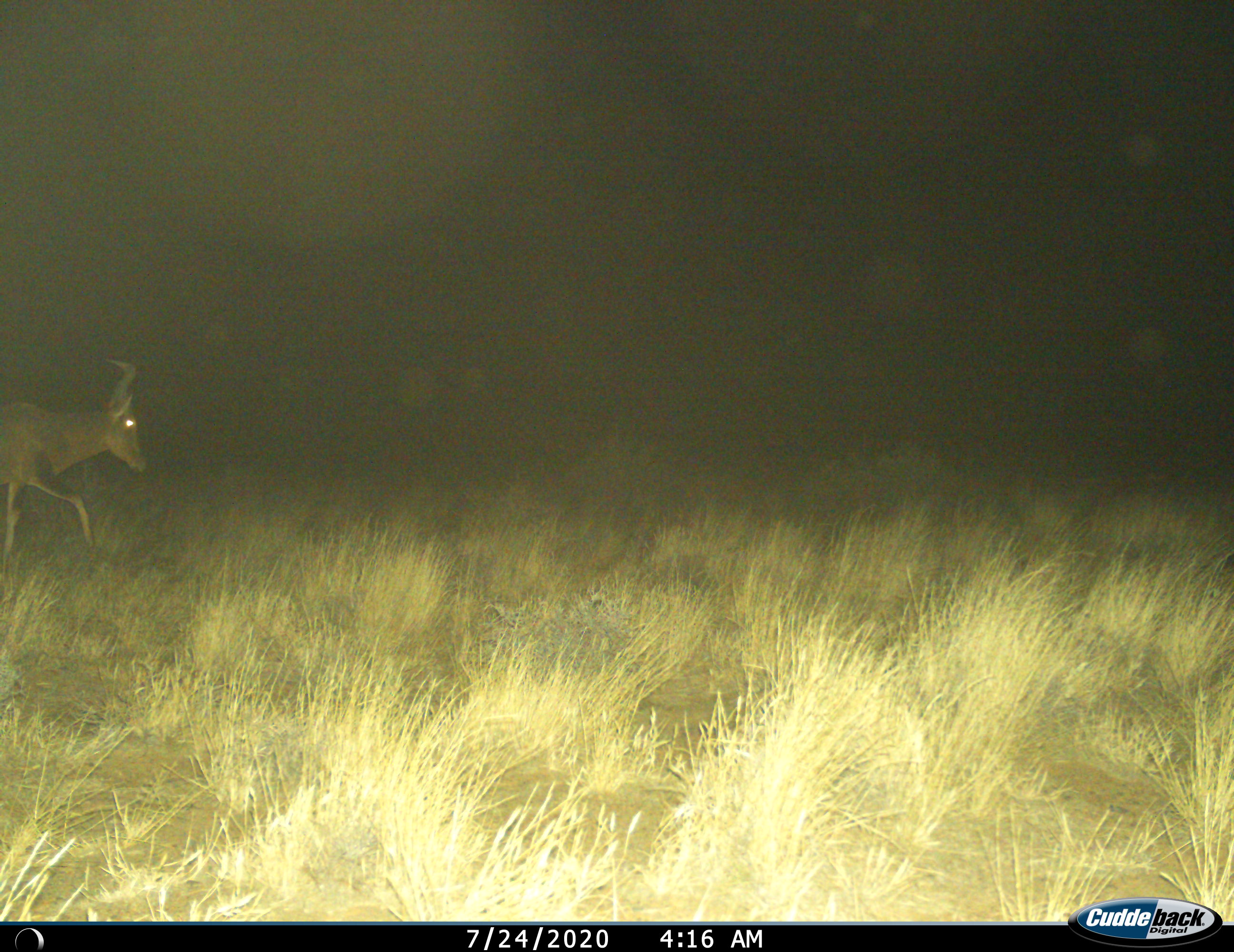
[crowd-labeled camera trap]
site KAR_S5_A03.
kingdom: Animalia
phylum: Chordata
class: Mammalia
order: Artiodactyla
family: Bovidae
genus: Alcelaphus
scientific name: Alcelaphus buselaphus caama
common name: red hartebeest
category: hartebeestred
Hartebeestred (red hartebeest) (Alcelaphus buselaphus caama), count 1. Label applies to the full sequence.